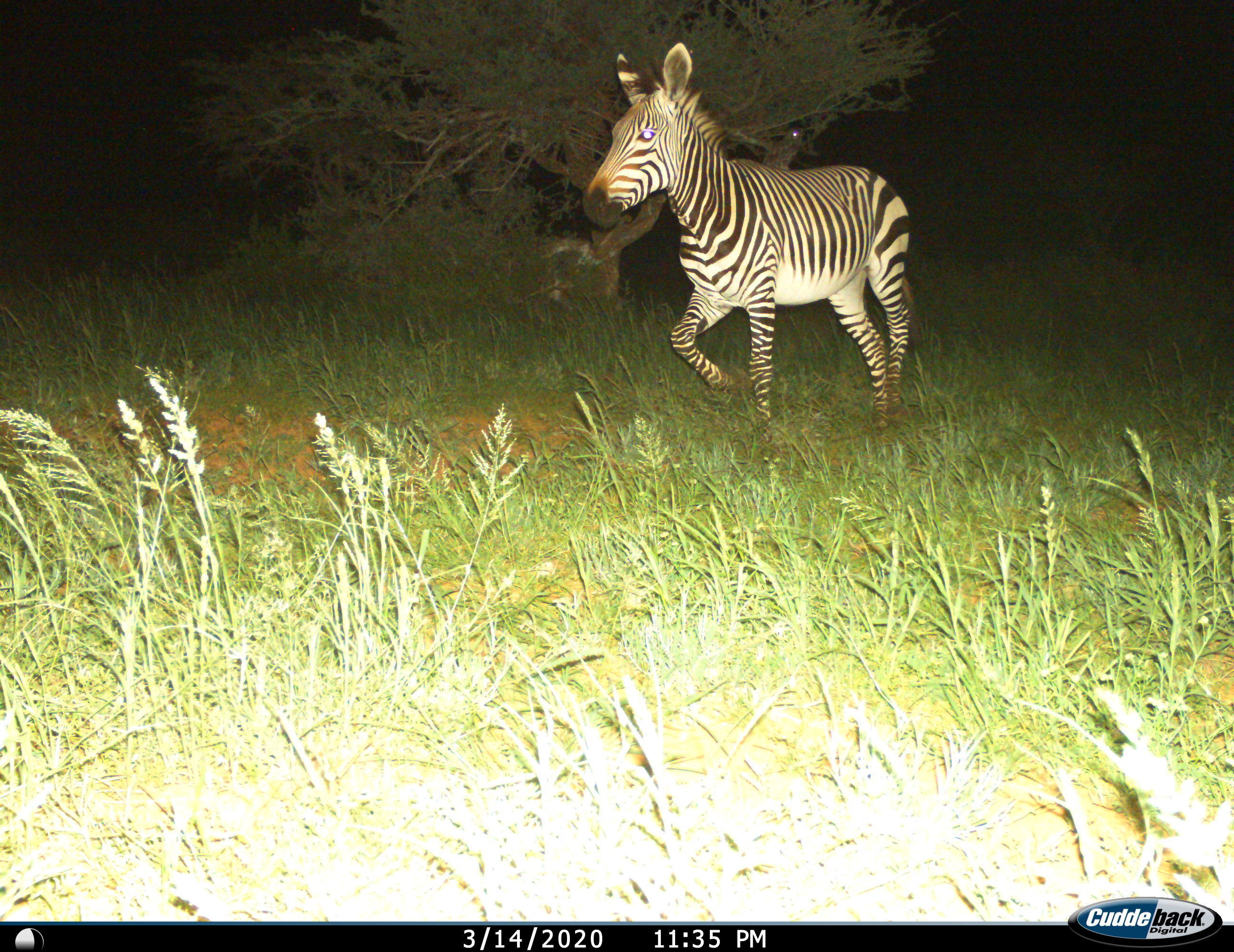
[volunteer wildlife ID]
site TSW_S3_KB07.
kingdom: Animalia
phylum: Chordata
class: Mammalia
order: Perissodactyla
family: Equidae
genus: Equus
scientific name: Equus zebra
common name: mountain zebra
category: zebramountain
Zebramountain (mountain zebra) (Equus zebra), count 1. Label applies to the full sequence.